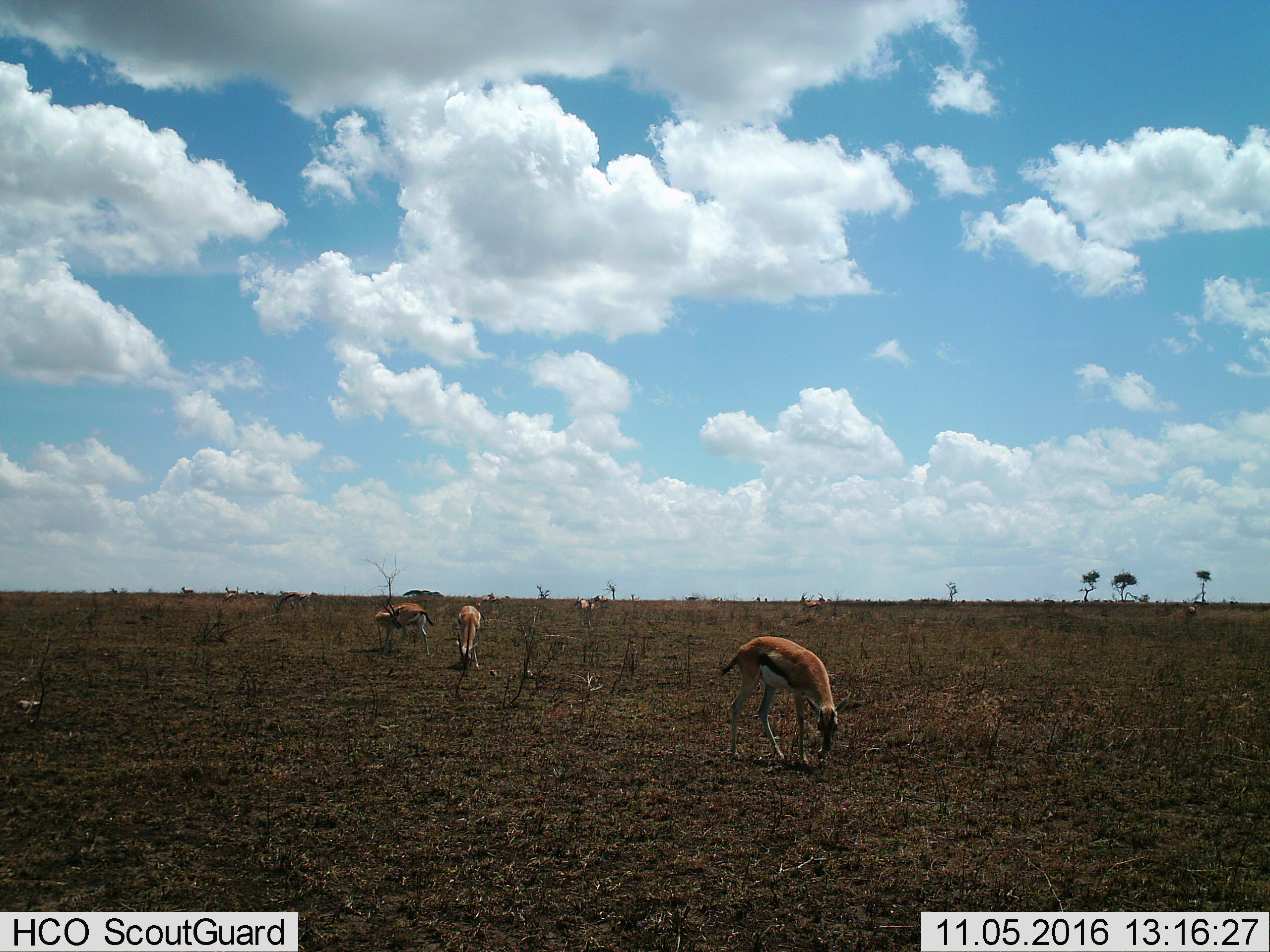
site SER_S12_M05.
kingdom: Animalia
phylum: Chordata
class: Mammalia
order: Artiodactyla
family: Bovidae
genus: Eudorcas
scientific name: Eudorcas thomsonii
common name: thomson's gazelle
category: gazellethomsons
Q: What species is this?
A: Gazellethomsons (thomson's gazelle) (Eudorcas thomsonii).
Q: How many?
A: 11-50.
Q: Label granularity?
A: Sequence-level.